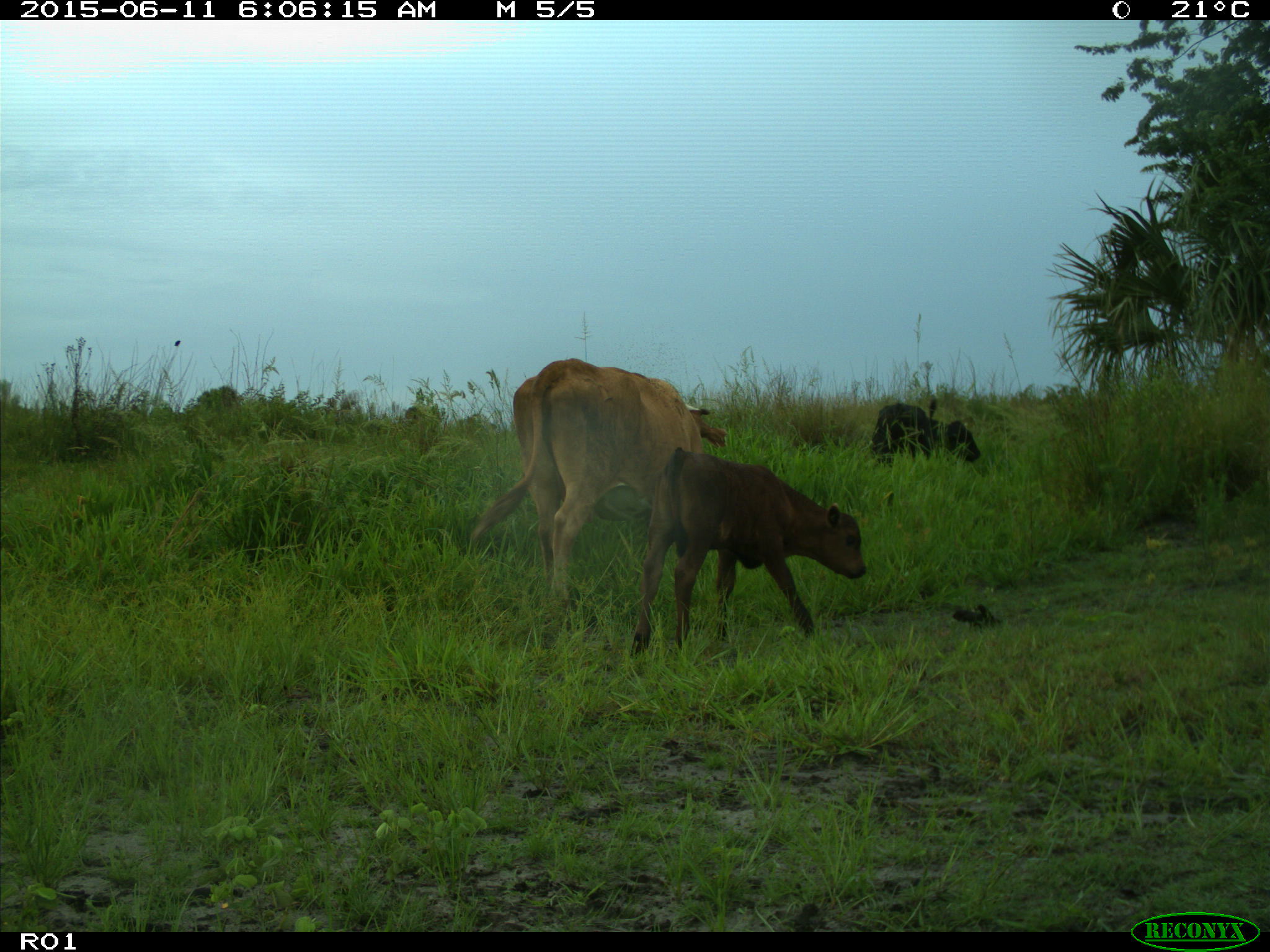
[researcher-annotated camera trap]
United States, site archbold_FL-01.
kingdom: Animalia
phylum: Chordata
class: Mammalia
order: Artiodactyla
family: Bovidae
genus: Bos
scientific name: Bos taurus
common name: domestic cow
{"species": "Bos taurus (domestic cow)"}